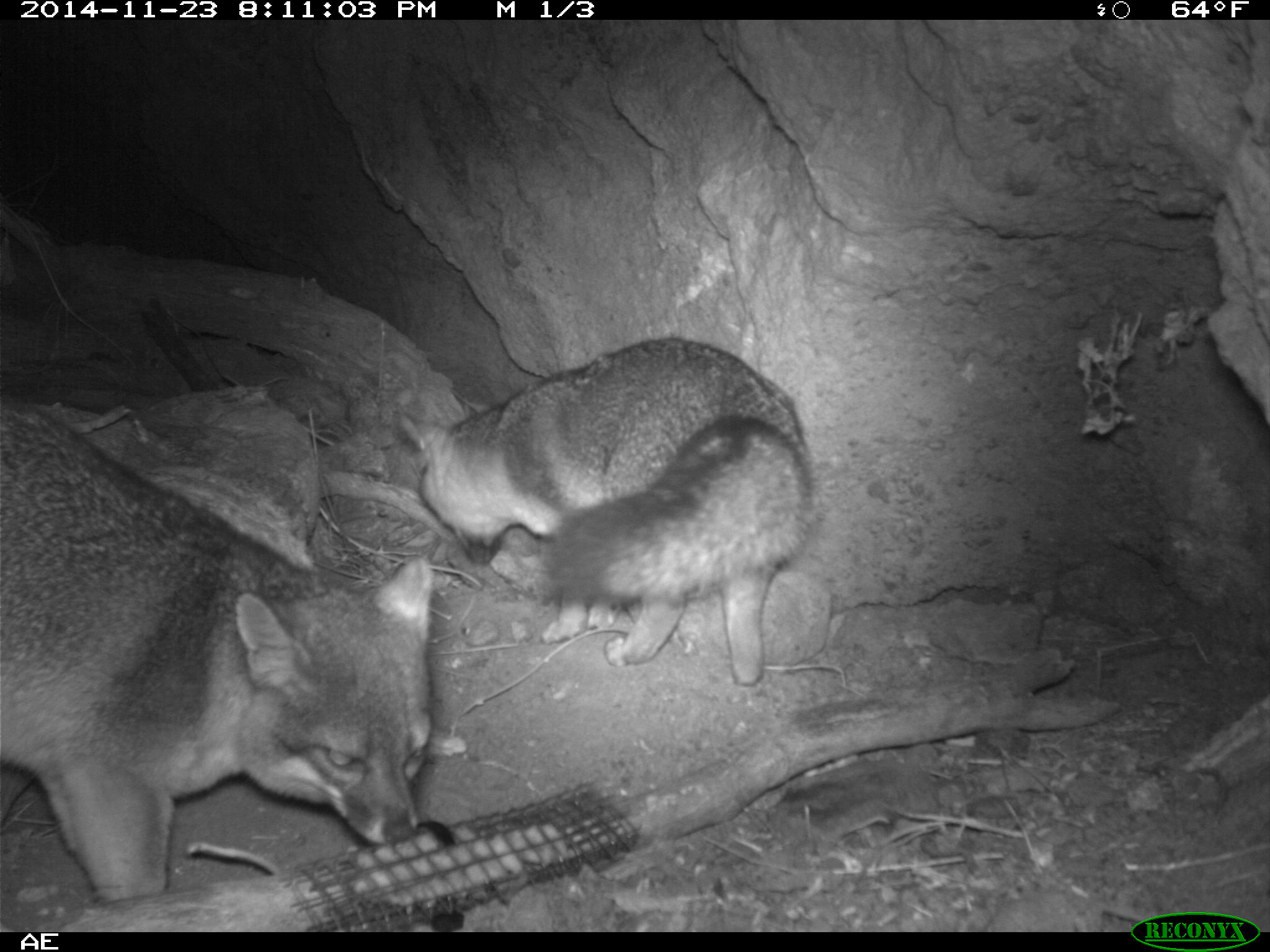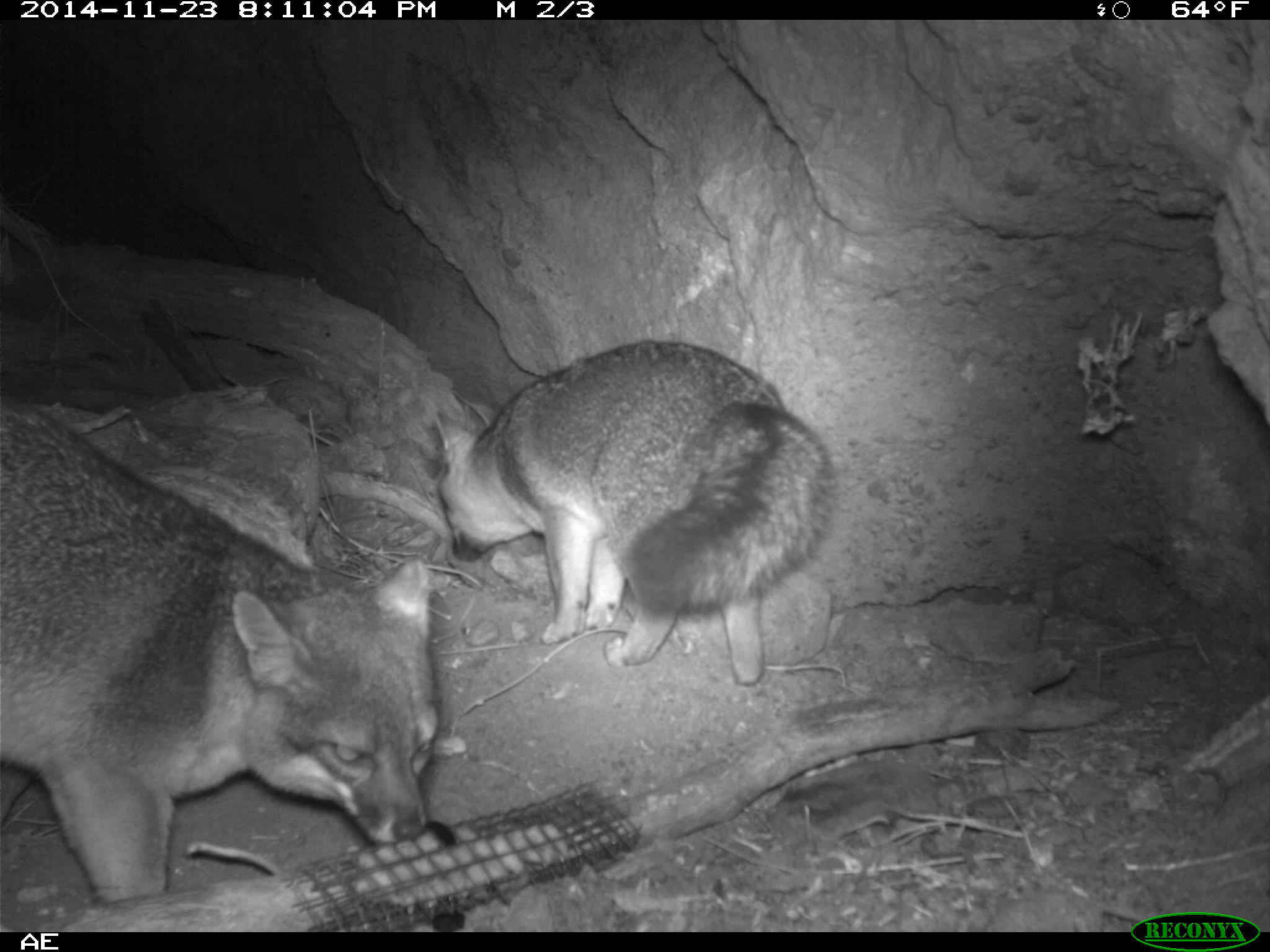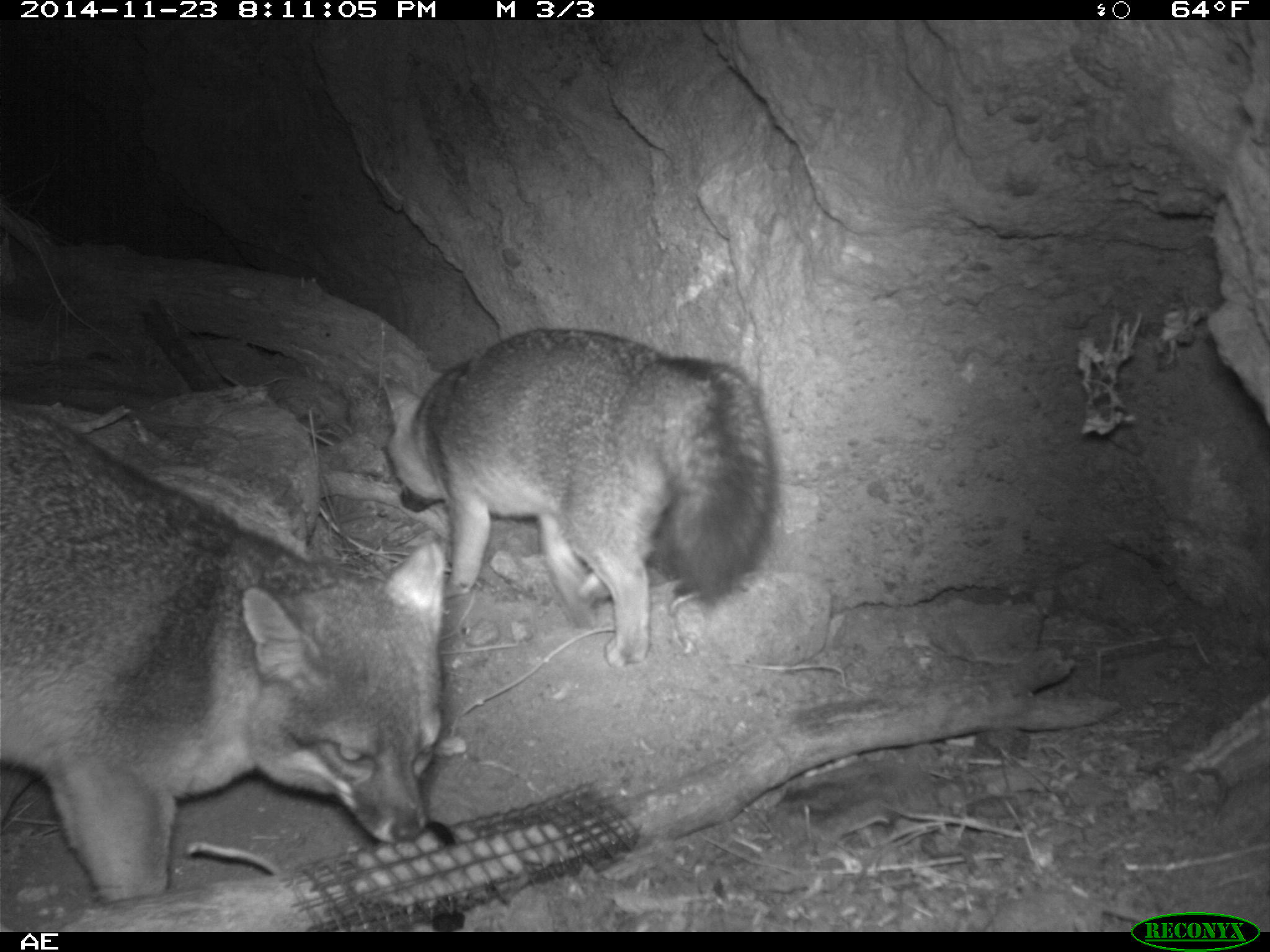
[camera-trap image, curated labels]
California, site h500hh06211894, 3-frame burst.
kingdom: Animalia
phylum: Chordata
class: Mammalia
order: Carnivora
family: Canidae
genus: Urocyon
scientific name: Urocyon littoralis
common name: island fox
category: fox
Fox (island fox) (Urocyon littoralis).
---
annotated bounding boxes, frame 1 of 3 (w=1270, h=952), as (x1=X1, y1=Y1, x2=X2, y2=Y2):
fox: (x1=0, y1=403, x2=430, y2=908); (x1=401, y1=337, x2=814, y2=687)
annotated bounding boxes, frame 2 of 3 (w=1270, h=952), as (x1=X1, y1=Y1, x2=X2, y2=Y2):
fox: (x1=0, y1=400, x2=437, y2=904); (x1=433, y1=337, x2=840, y2=681)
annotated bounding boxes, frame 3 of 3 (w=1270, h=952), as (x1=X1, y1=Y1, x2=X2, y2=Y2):
fox: (x1=0, y1=386, x2=445, y2=902); (x1=381, y1=327, x2=775, y2=668)